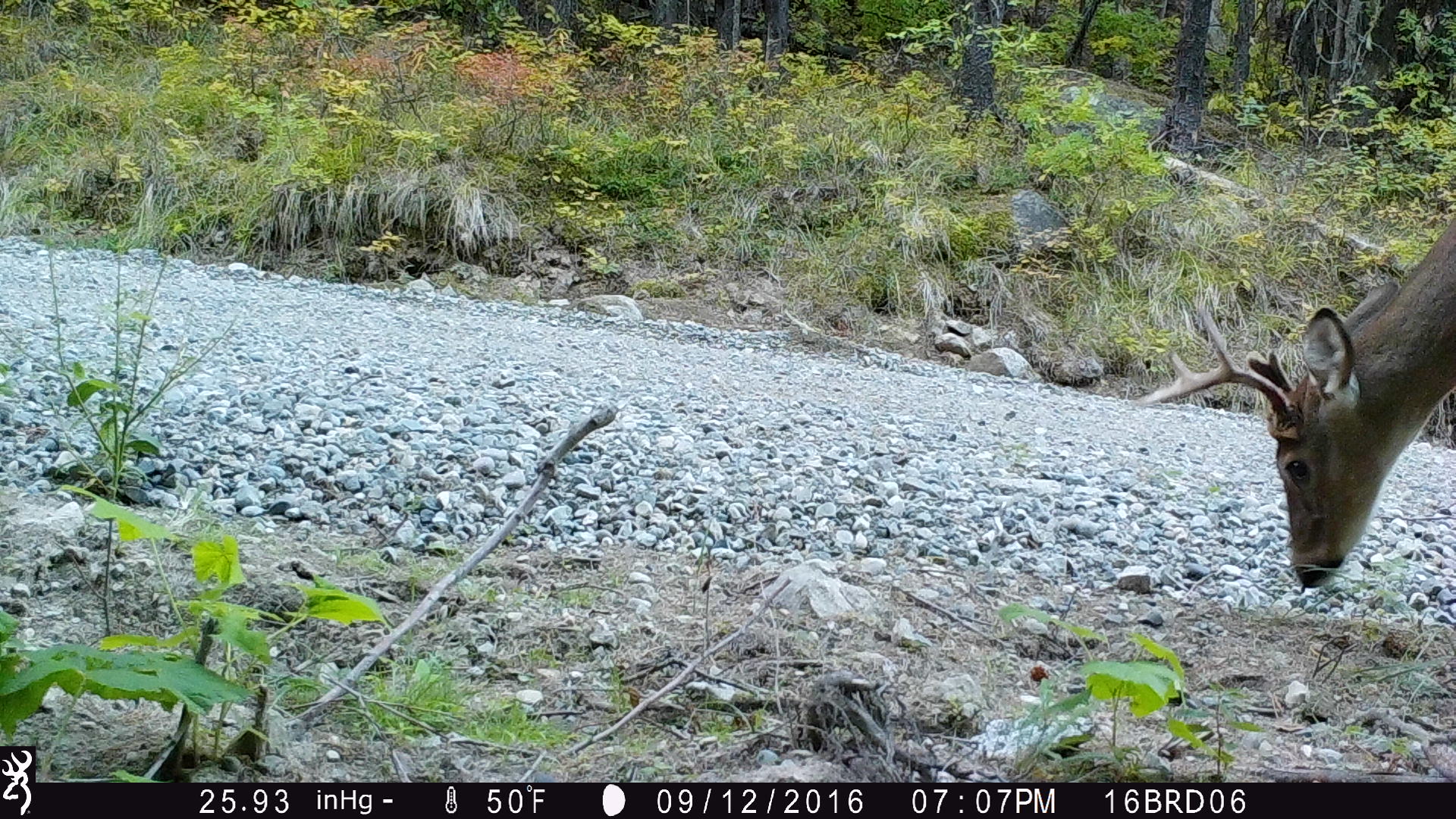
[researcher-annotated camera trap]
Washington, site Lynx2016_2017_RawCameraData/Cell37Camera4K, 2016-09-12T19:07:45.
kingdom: Animalia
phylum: Chordata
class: Mammalia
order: Artiodactyla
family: Cervidae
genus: Odocoileus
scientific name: Odocoileus virginianus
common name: white-tailed deer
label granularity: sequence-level